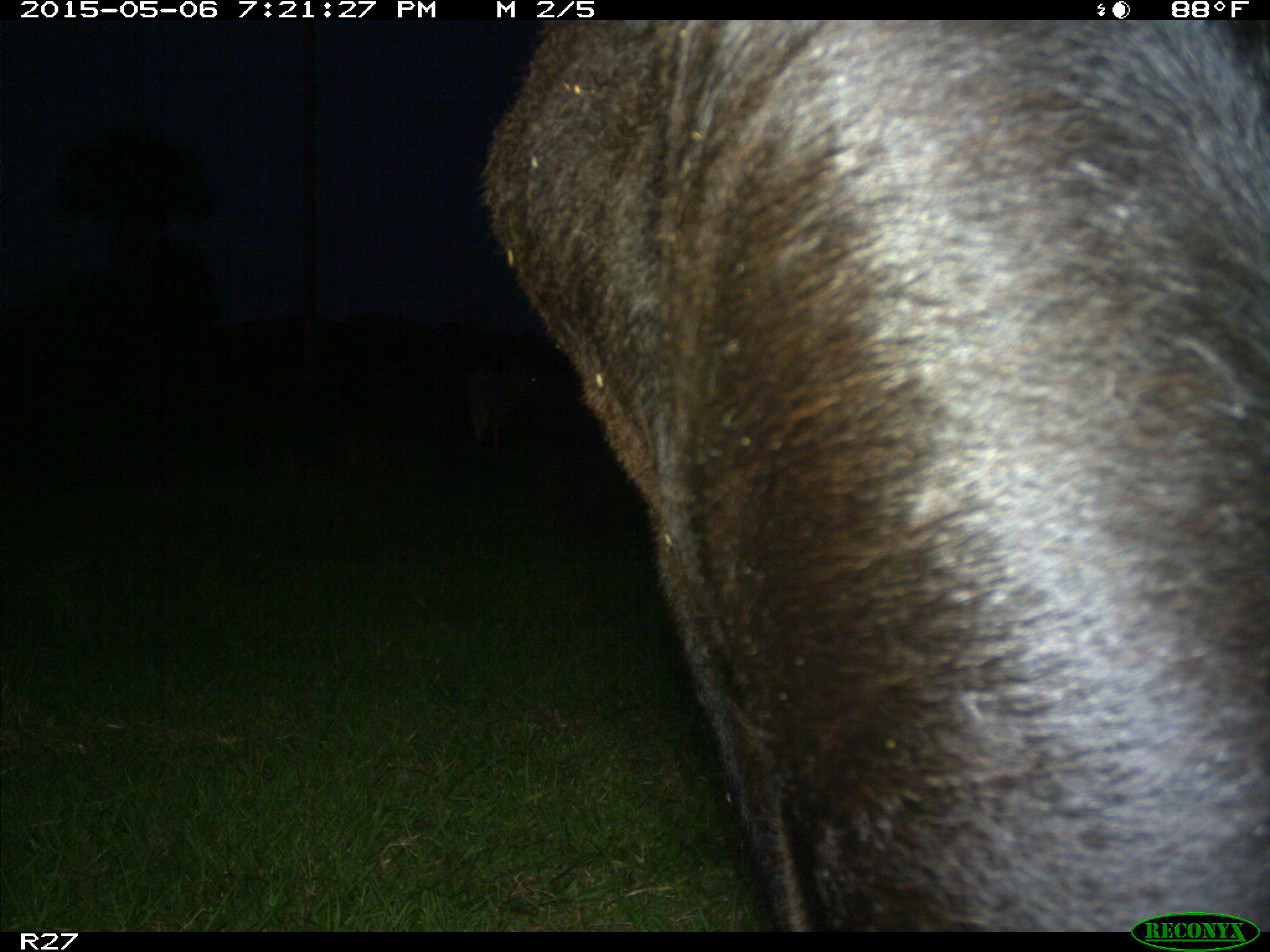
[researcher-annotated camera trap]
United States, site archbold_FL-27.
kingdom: Animalia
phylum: Chordata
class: Mammalia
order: Artiodactyla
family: Bovidae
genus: Bos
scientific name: Bos taurus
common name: domestic cow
Bos taurus (domestic cow).